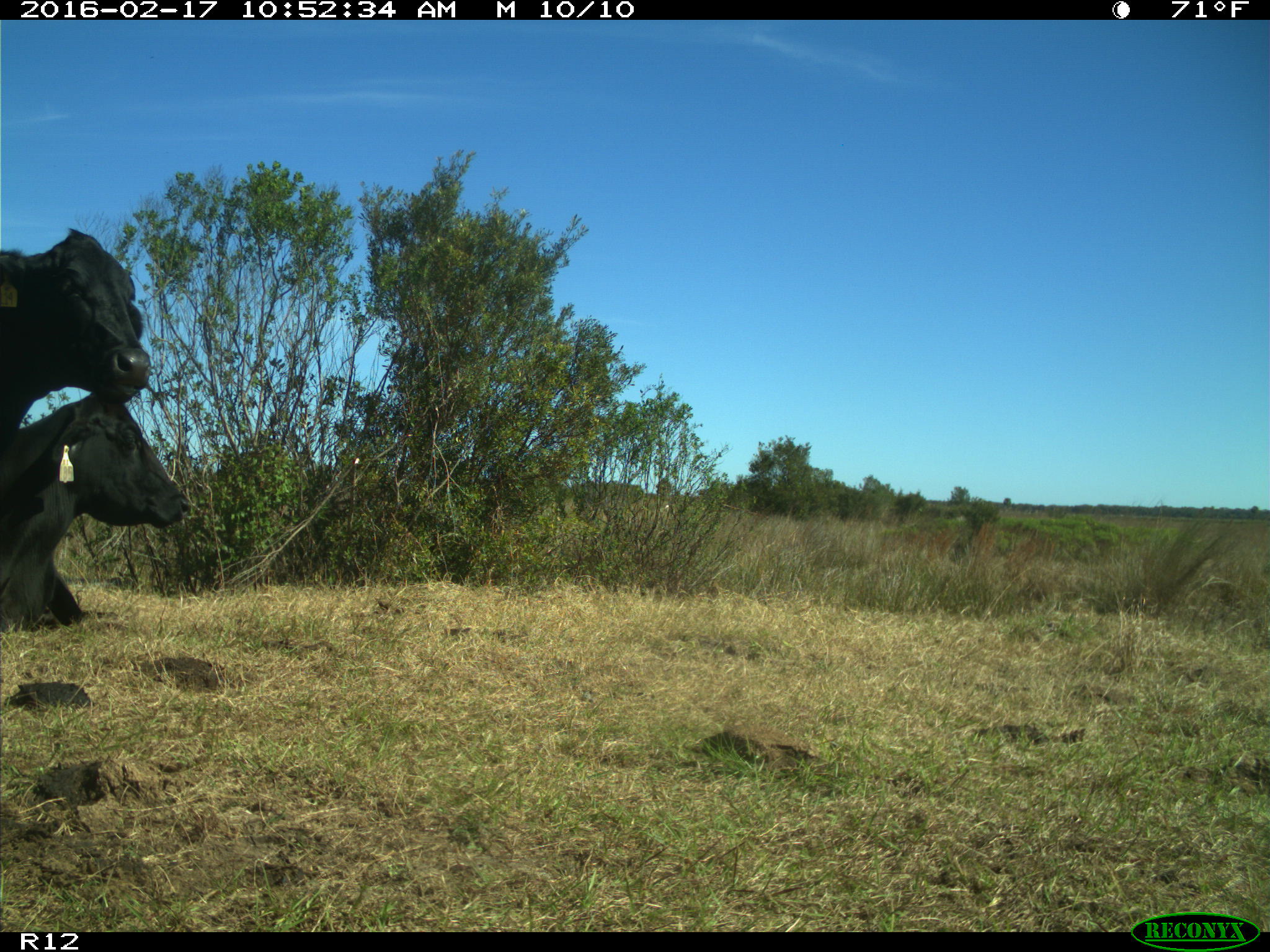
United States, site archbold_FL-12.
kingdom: Animalia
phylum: Chordata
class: Mammalia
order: Artiodactyla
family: Bovidae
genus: Bos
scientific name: Bos taurus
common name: domestic cow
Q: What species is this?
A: Bos taurus (domestic cow).